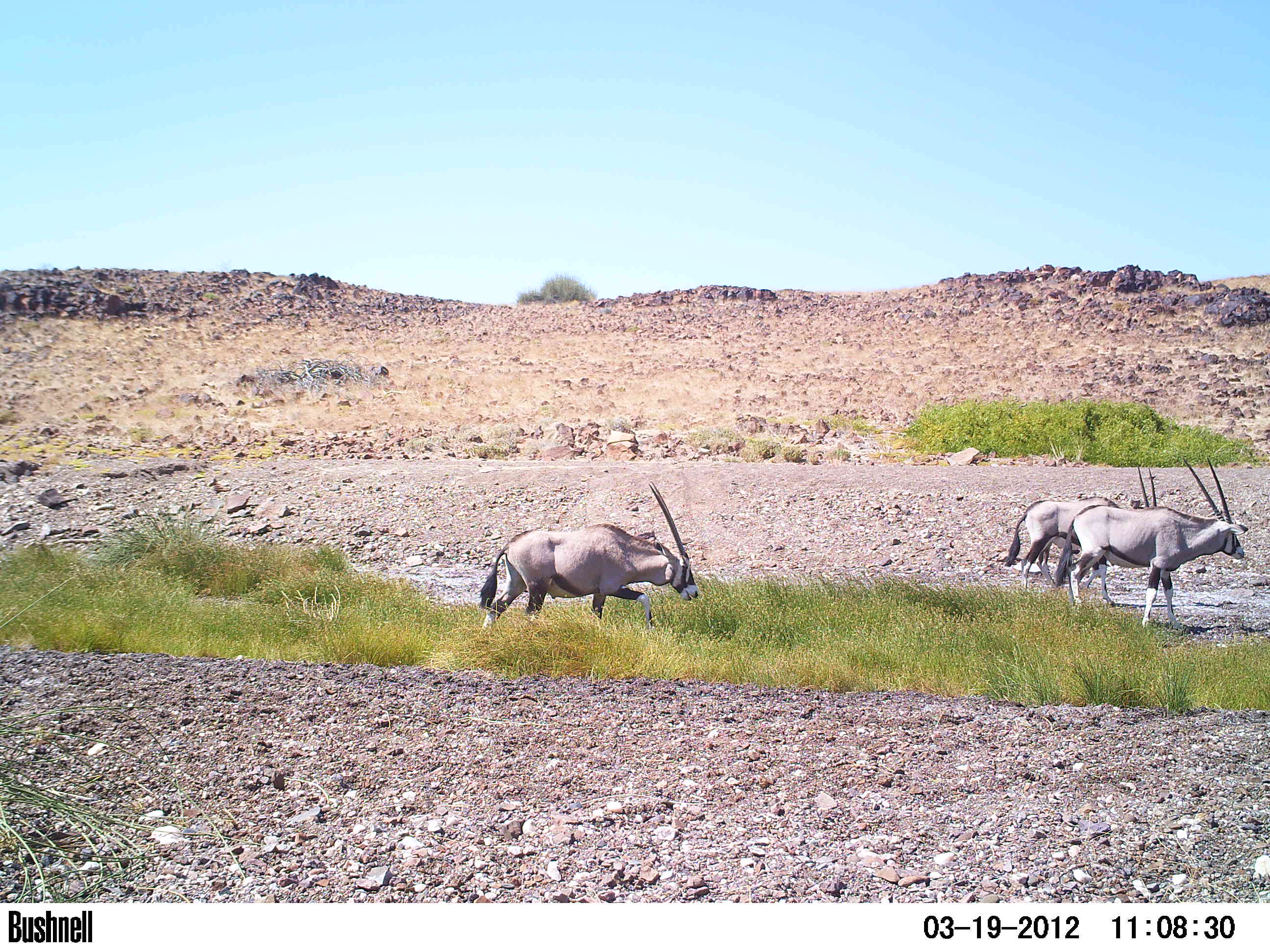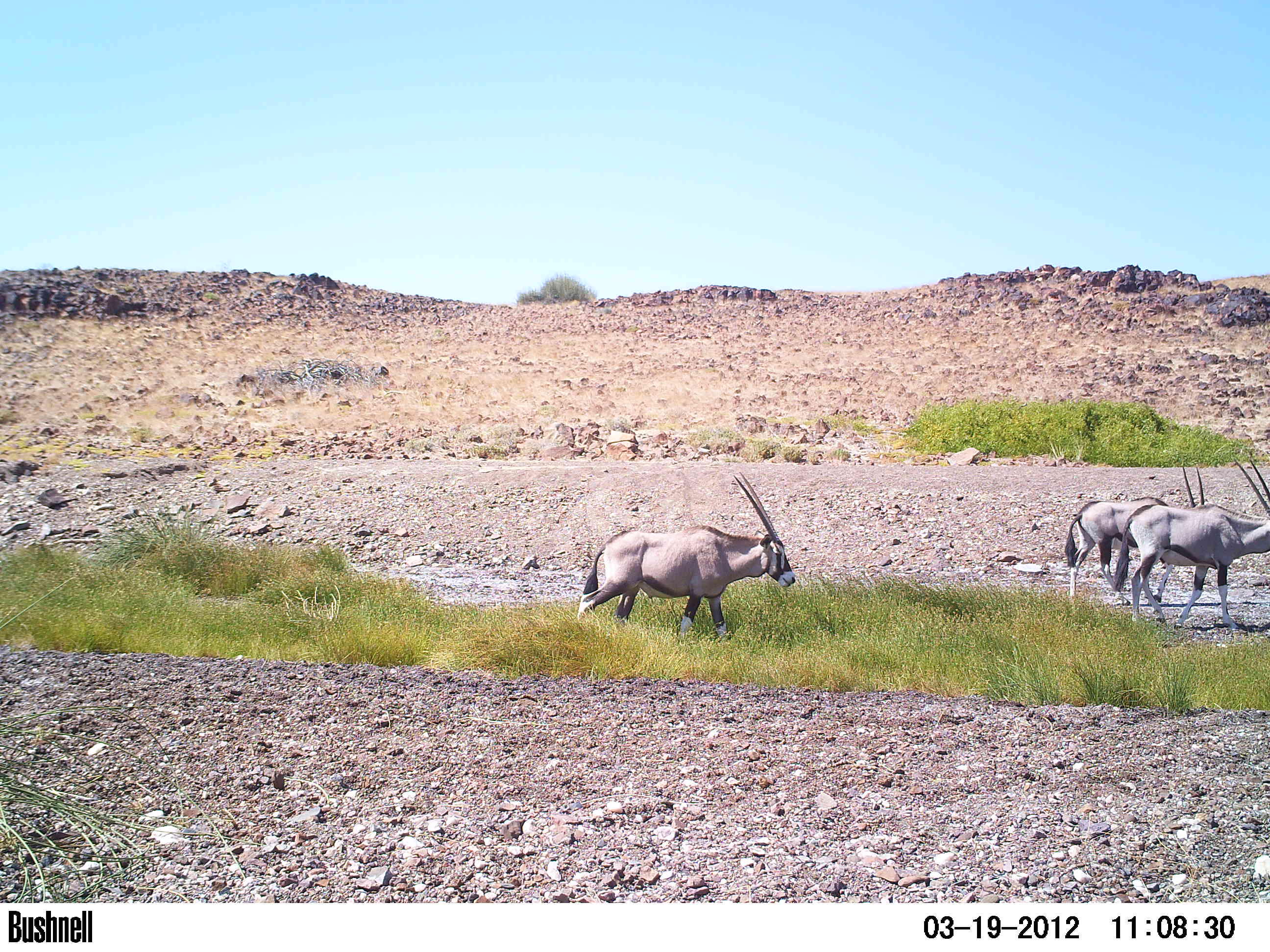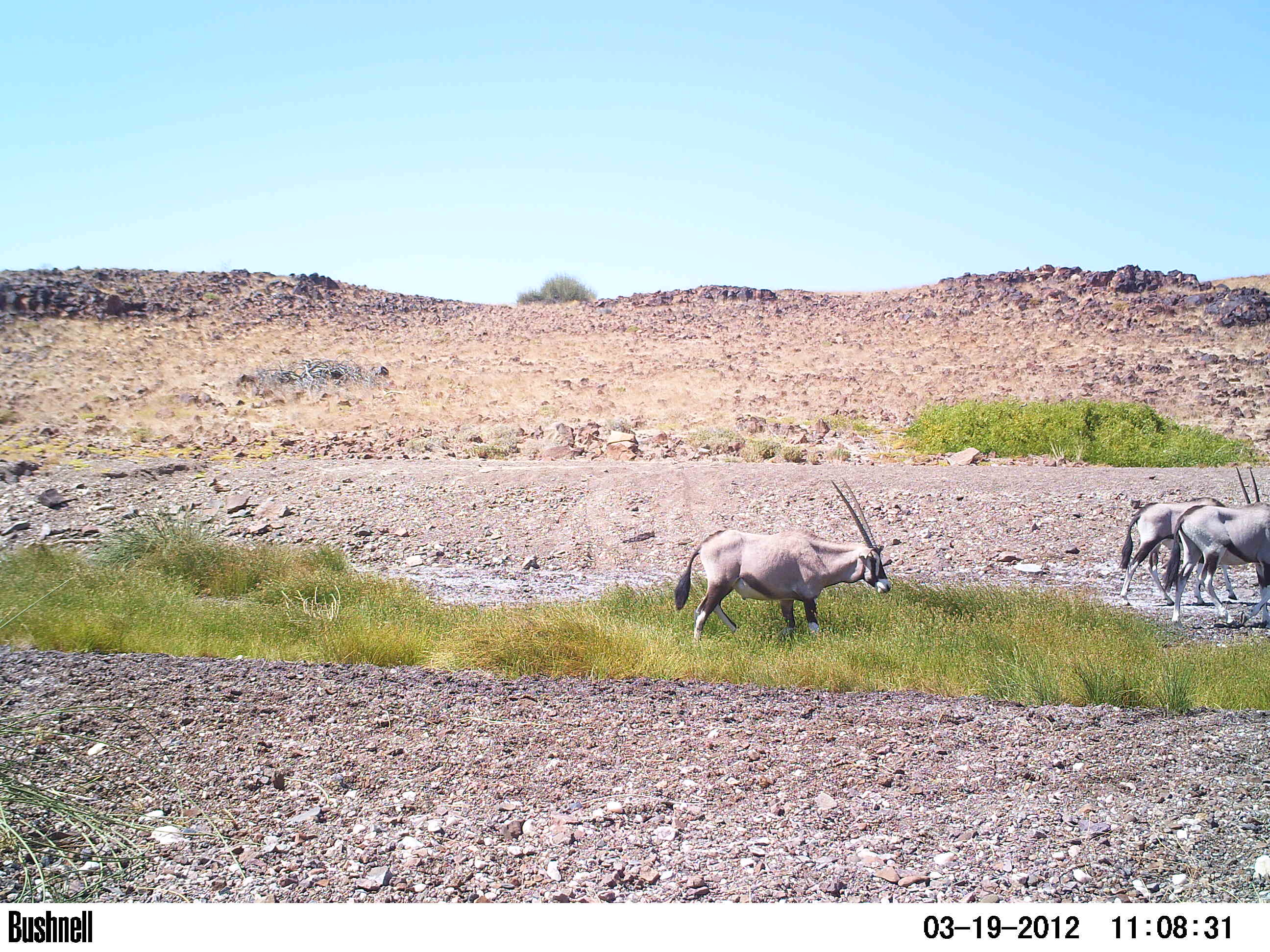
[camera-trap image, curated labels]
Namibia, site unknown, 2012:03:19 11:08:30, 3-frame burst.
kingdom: Animalia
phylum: Chordata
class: Mammalia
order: Artiodactyla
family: Bovidae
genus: Oryx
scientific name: Oryx gazella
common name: gemsbok